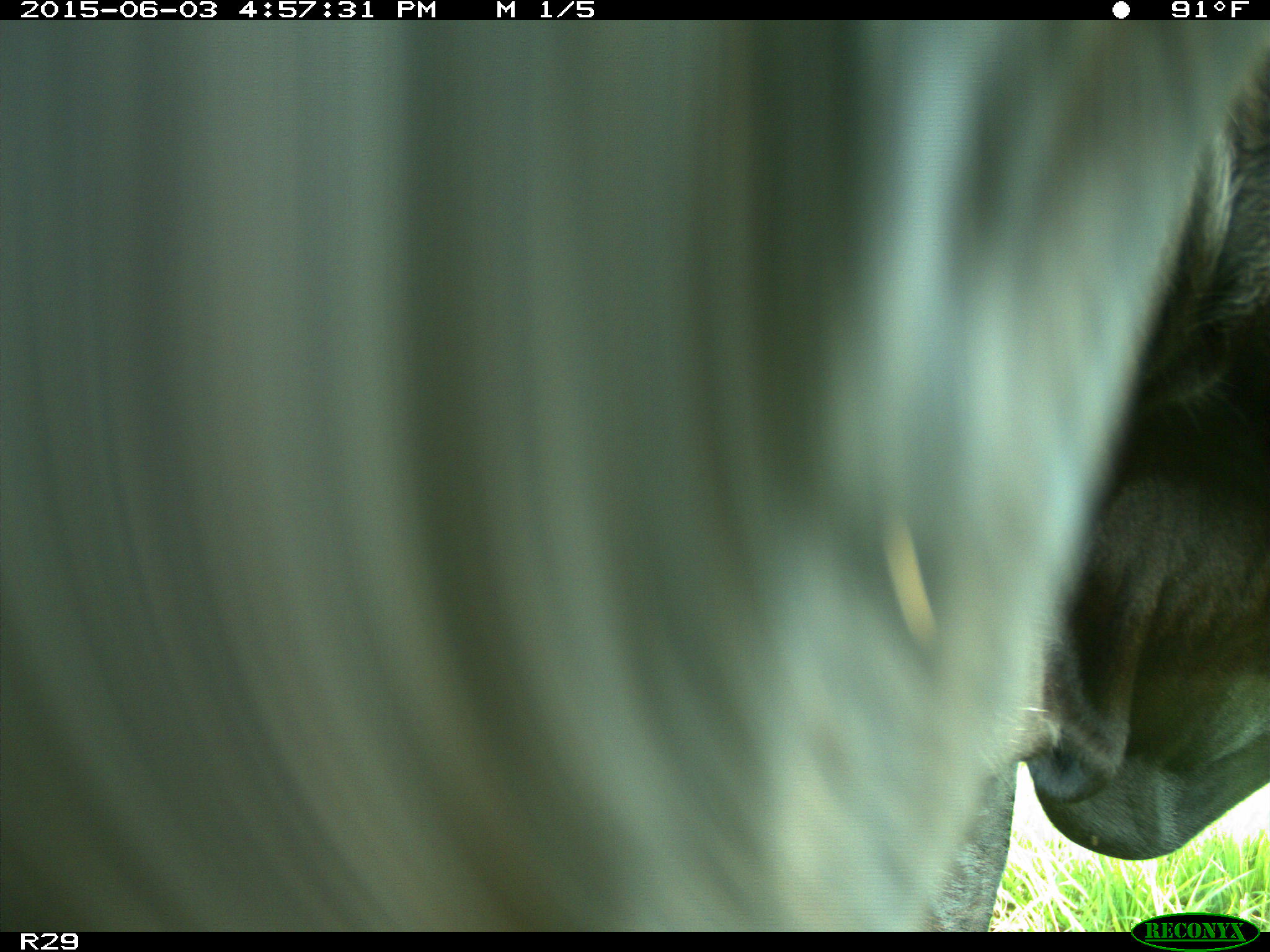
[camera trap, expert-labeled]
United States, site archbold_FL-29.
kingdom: Animalia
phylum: Chordata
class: Mammalia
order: Artiodactyla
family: Bovidae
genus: Bos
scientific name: Bos taurus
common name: domestic cow